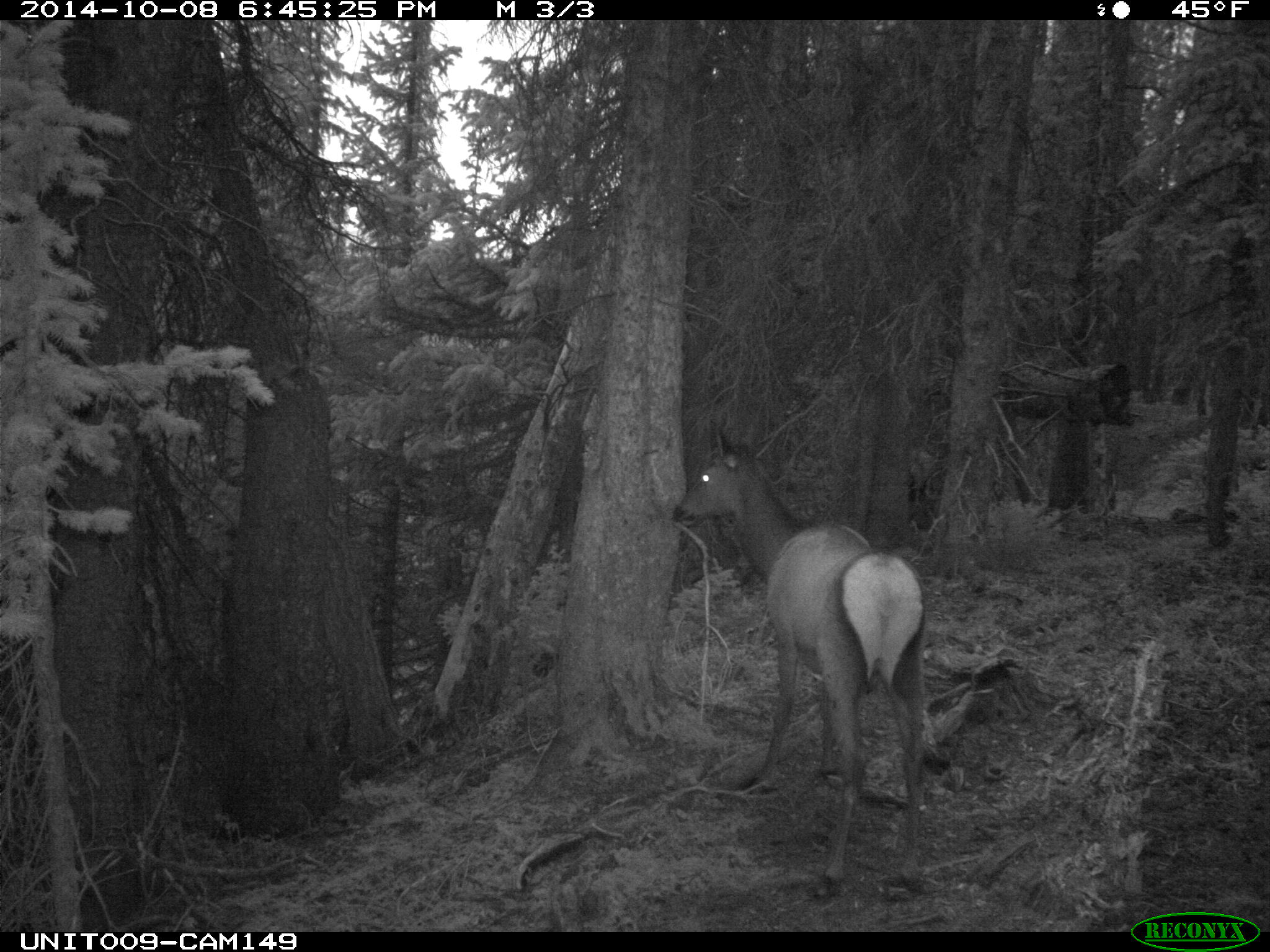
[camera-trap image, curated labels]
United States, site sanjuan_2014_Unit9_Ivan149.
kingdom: Animalia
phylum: Chordata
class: Mammalia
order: Artiodactyla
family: Cervidae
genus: Cervus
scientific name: Cervus elaphus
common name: red deer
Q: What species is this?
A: Cervus elaphus (red deer).